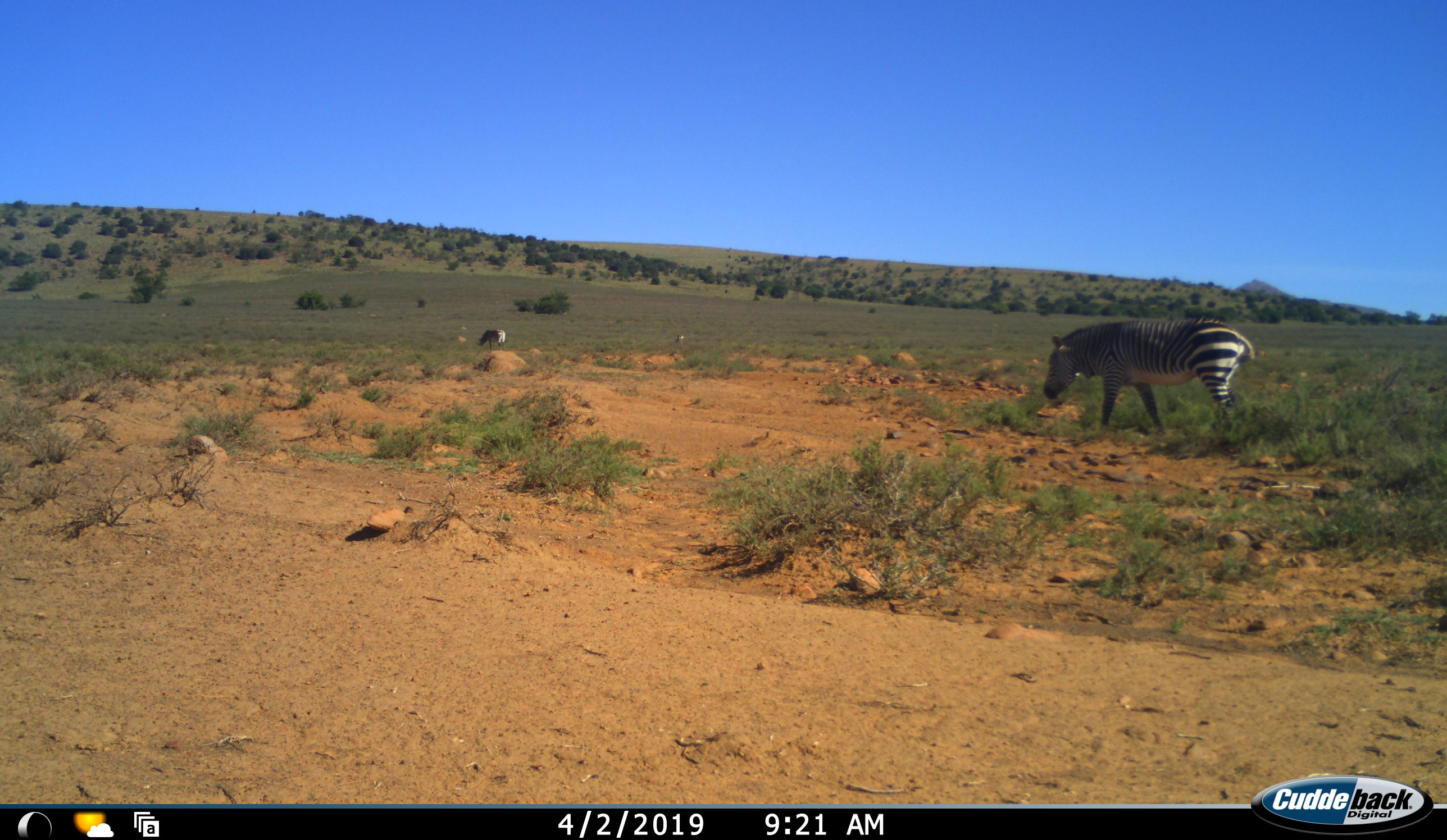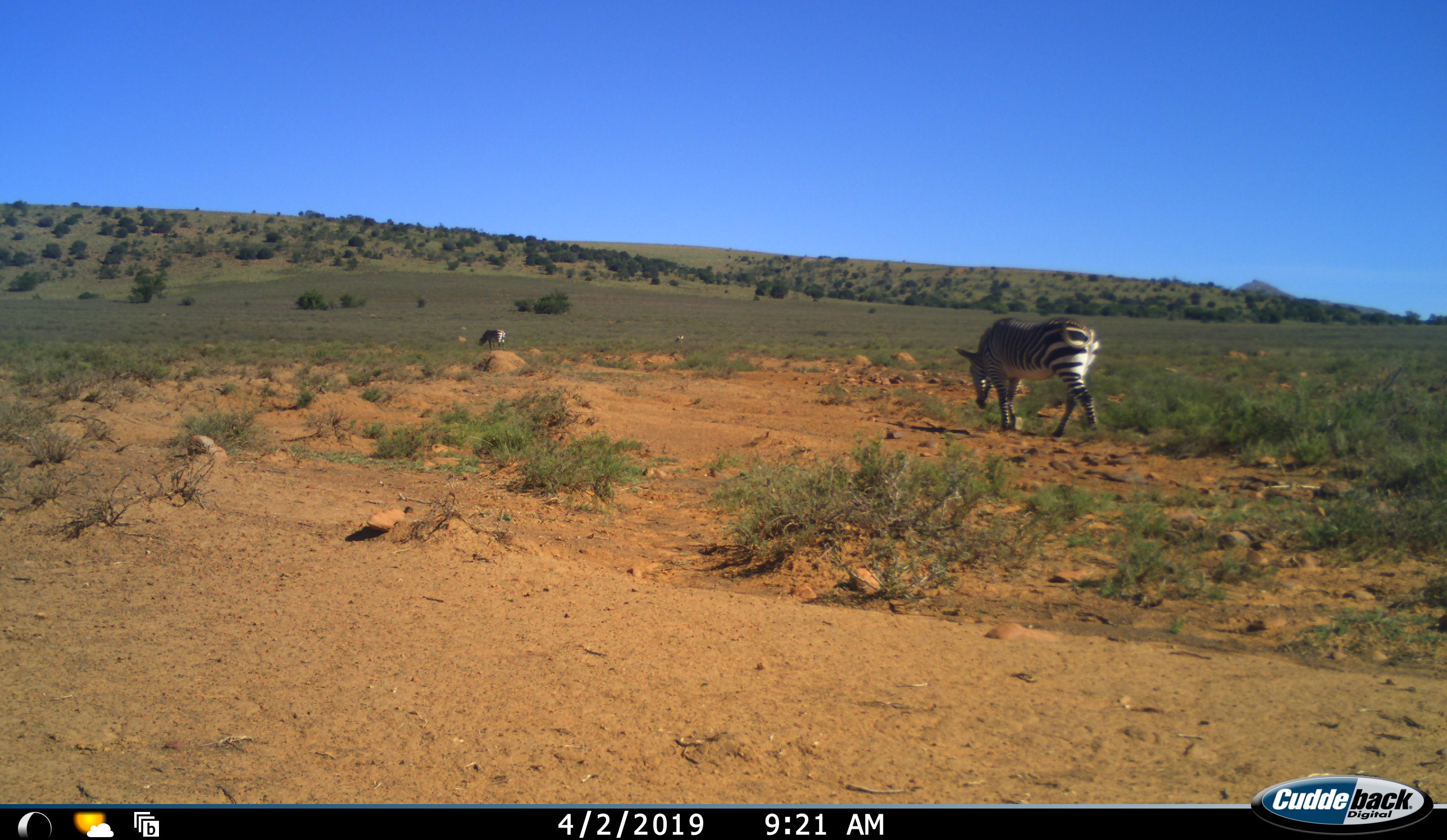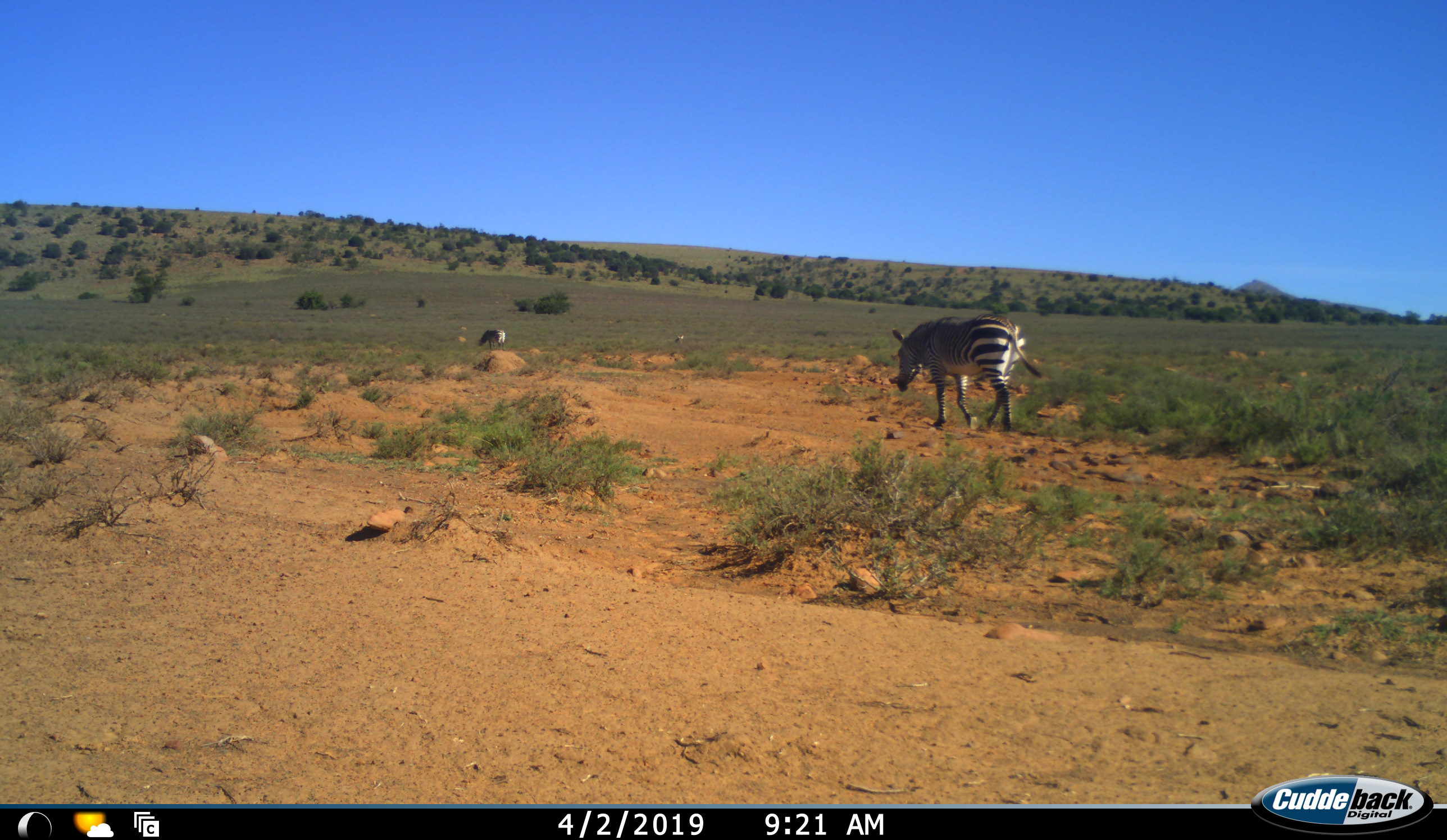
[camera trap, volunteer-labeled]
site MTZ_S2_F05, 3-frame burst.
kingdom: Animalia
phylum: Chordata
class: Mammalia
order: Perissodactyla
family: Equidae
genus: Equus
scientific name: Equus zebra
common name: mountain zebra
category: zebramountain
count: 2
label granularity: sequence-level